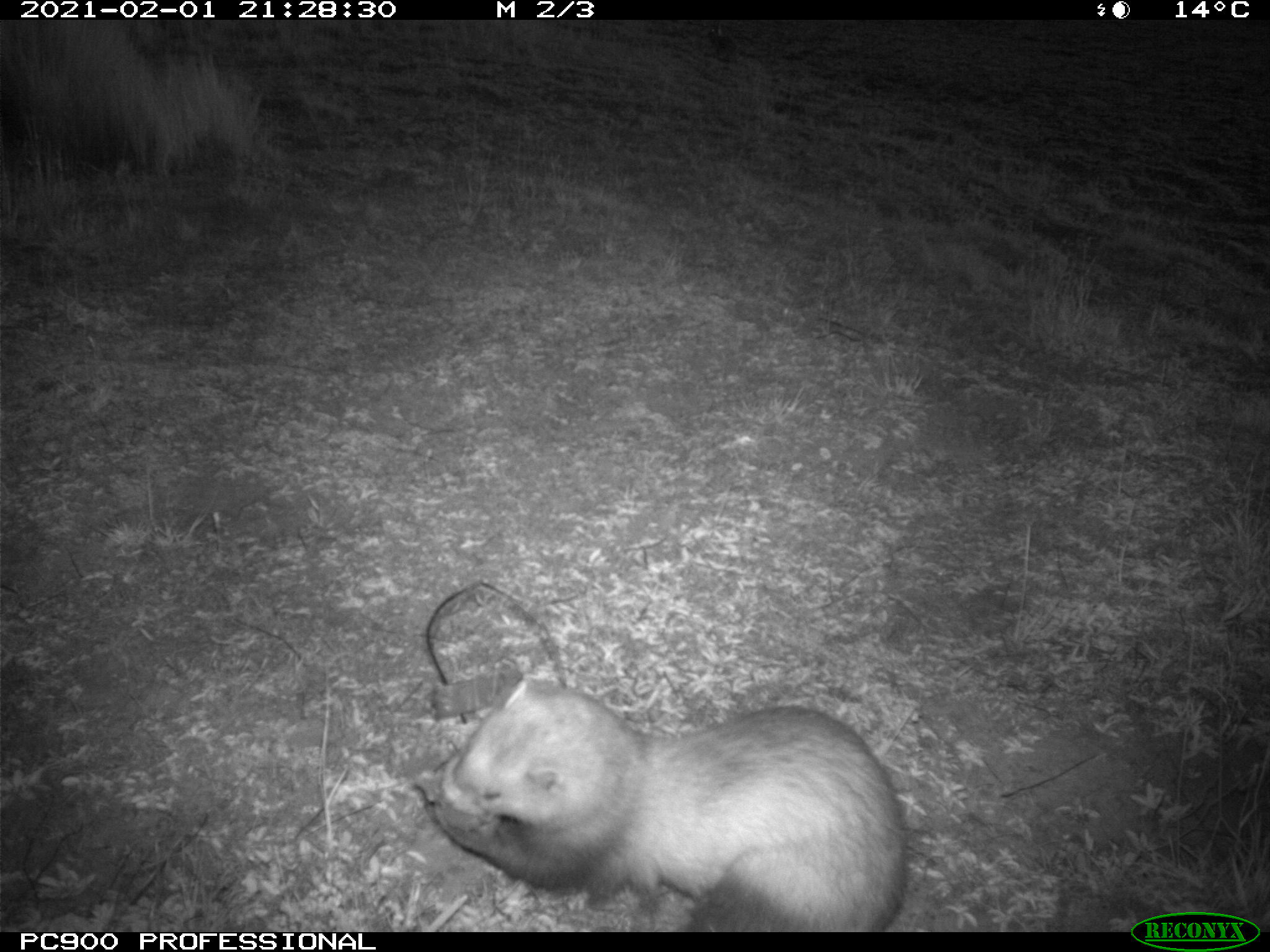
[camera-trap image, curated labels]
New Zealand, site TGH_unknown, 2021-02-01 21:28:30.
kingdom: Animalia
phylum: Chordata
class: Mammalia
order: Carnivora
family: Mustelidae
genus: Mustela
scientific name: Mustela furo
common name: ferret